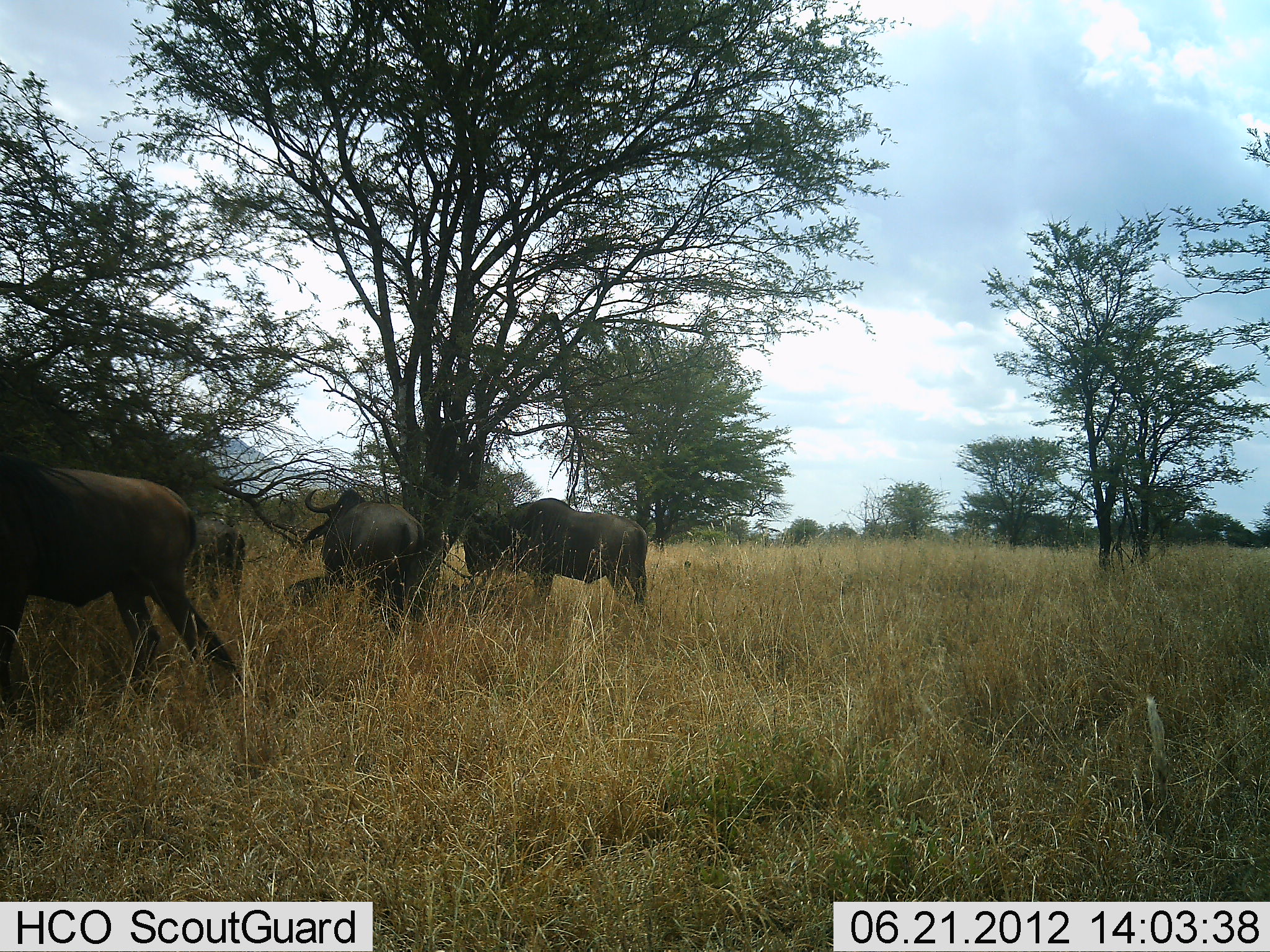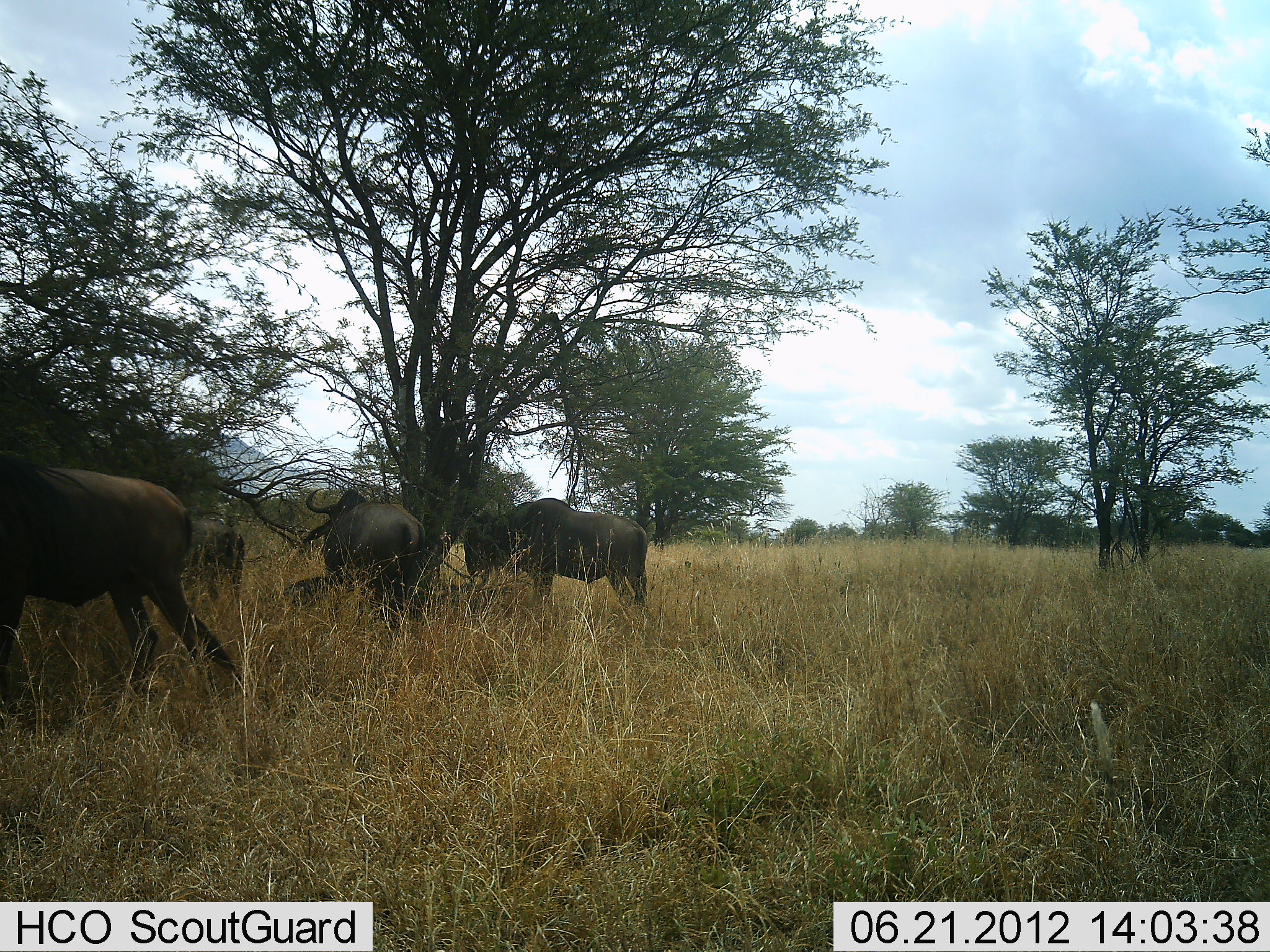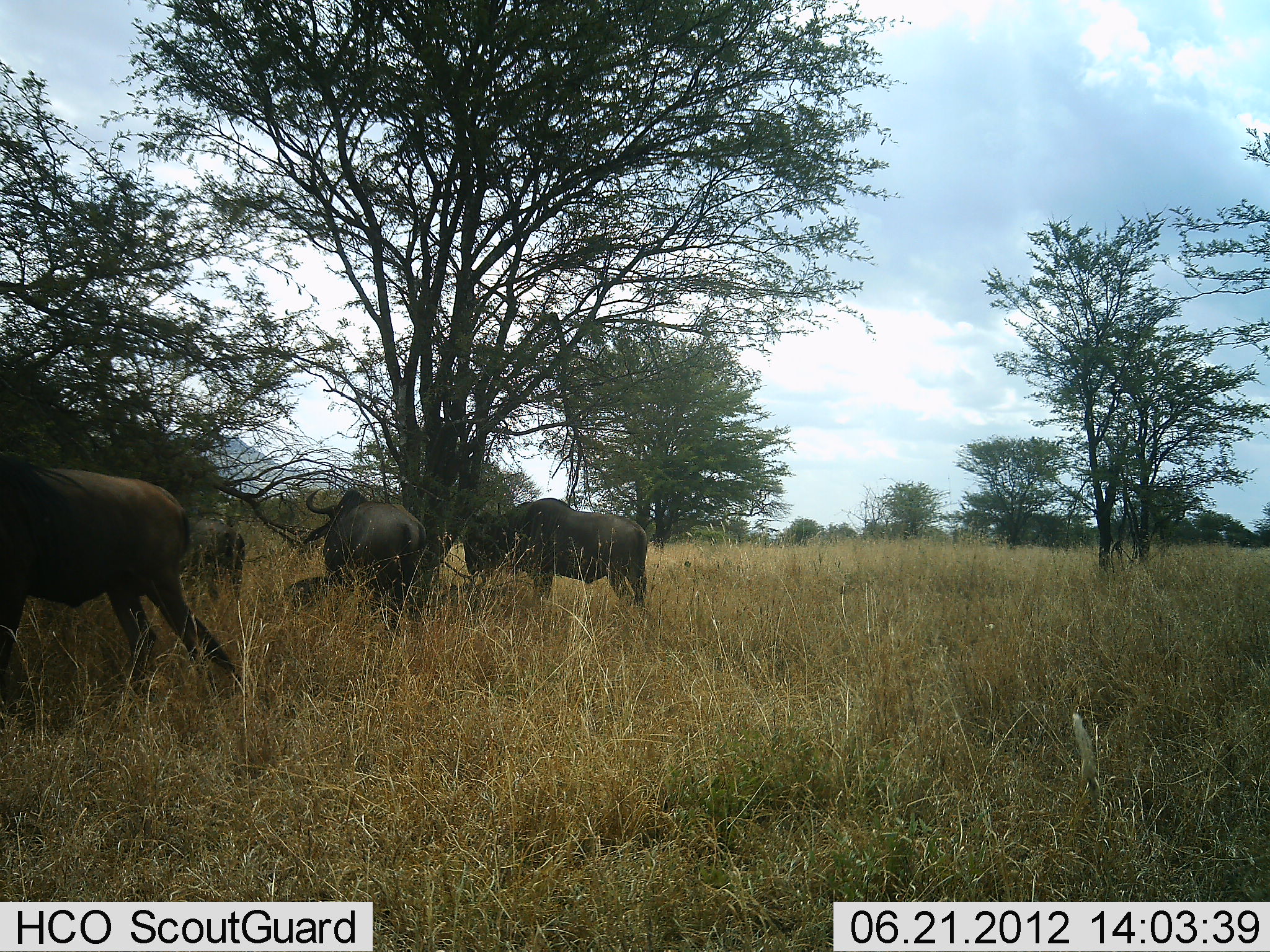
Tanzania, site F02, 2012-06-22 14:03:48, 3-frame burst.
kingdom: Animalia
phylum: Chordata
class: Mammalia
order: Artiodactyla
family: Bovidae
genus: Connochaetes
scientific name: Connochaetes taurinus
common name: blue wildebeest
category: wildebeest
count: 4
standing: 100%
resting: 20%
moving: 20%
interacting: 0%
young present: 0%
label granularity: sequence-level